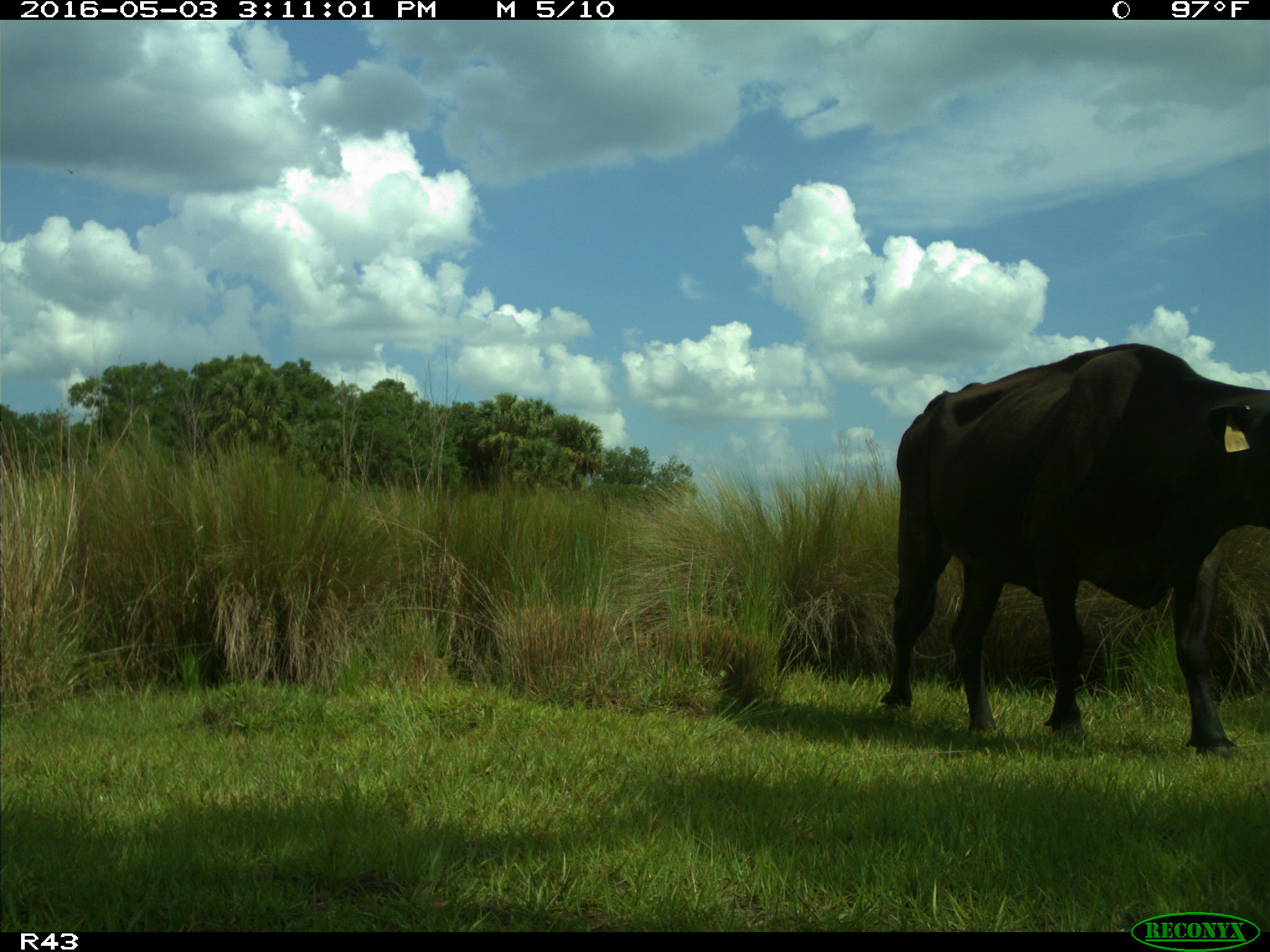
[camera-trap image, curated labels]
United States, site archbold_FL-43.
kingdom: Animalia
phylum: Chordata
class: Mammalia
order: Artiodactyla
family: Bovidae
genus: Bos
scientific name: Bos taurus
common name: domestic cow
Bos taurus (domestic cow).